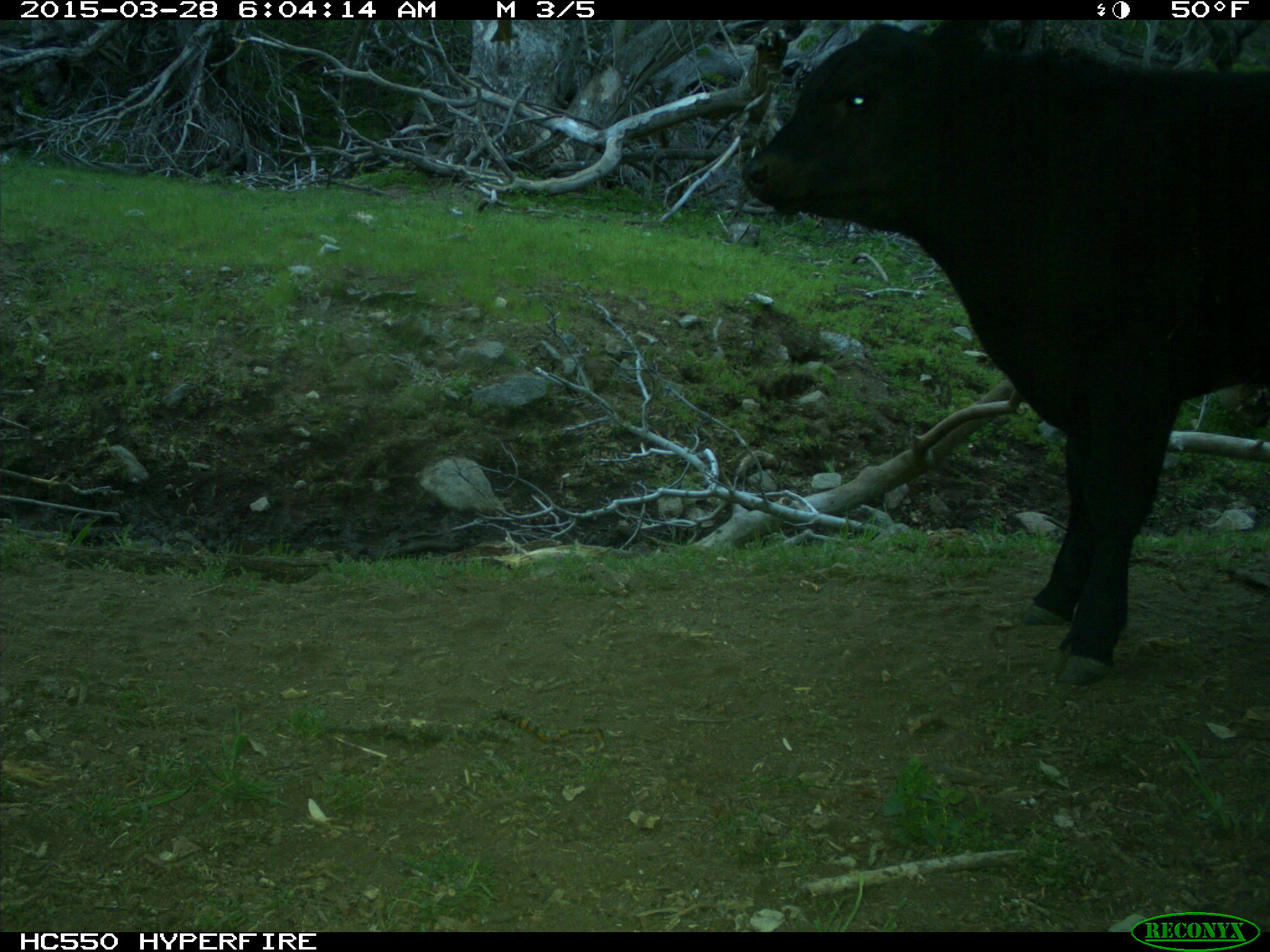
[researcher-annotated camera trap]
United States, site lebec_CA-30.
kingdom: Animalia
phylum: Chordata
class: Mammalia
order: Artiodactyla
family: Bovidae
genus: Bos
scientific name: Bos taurus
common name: domestic cow